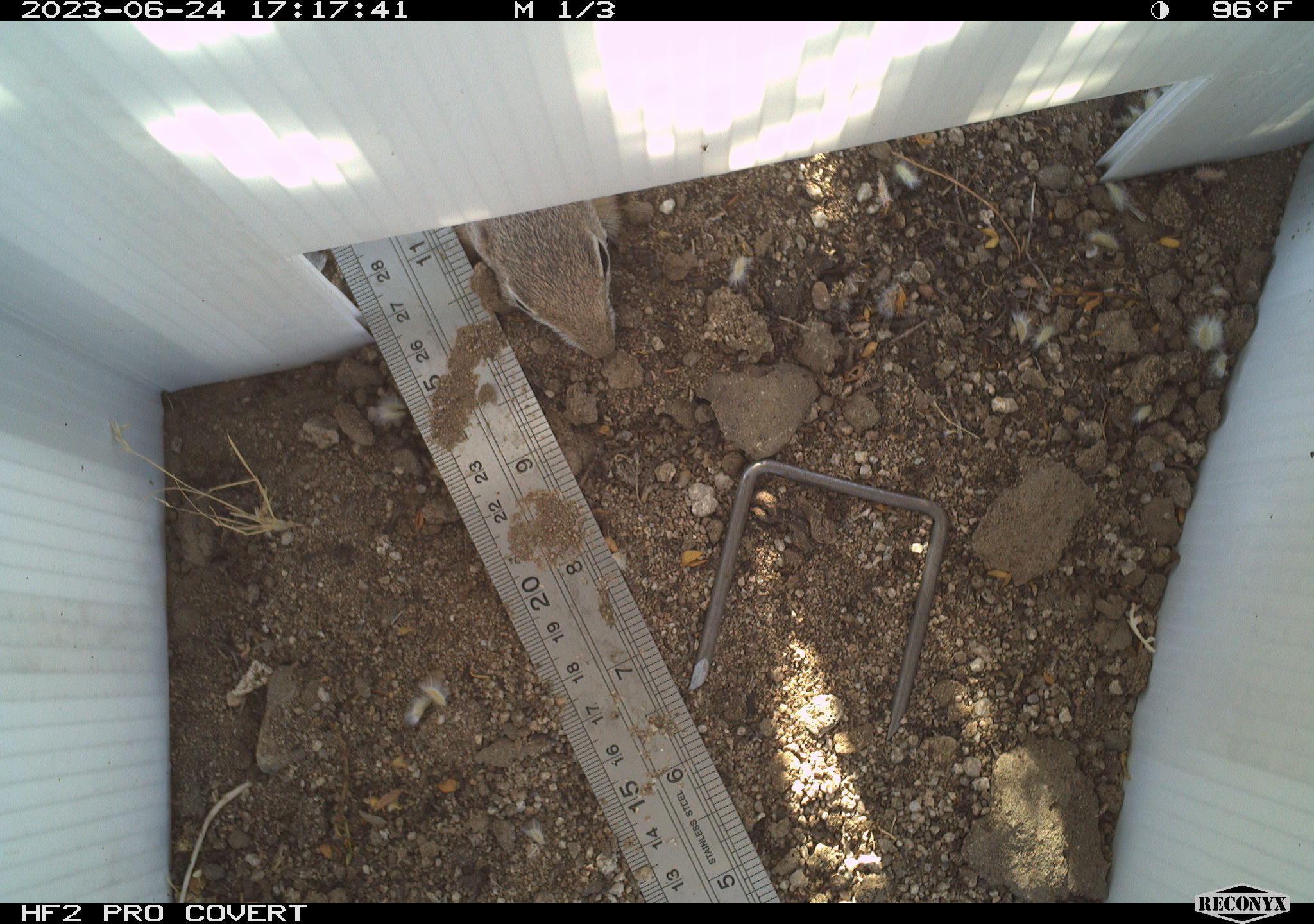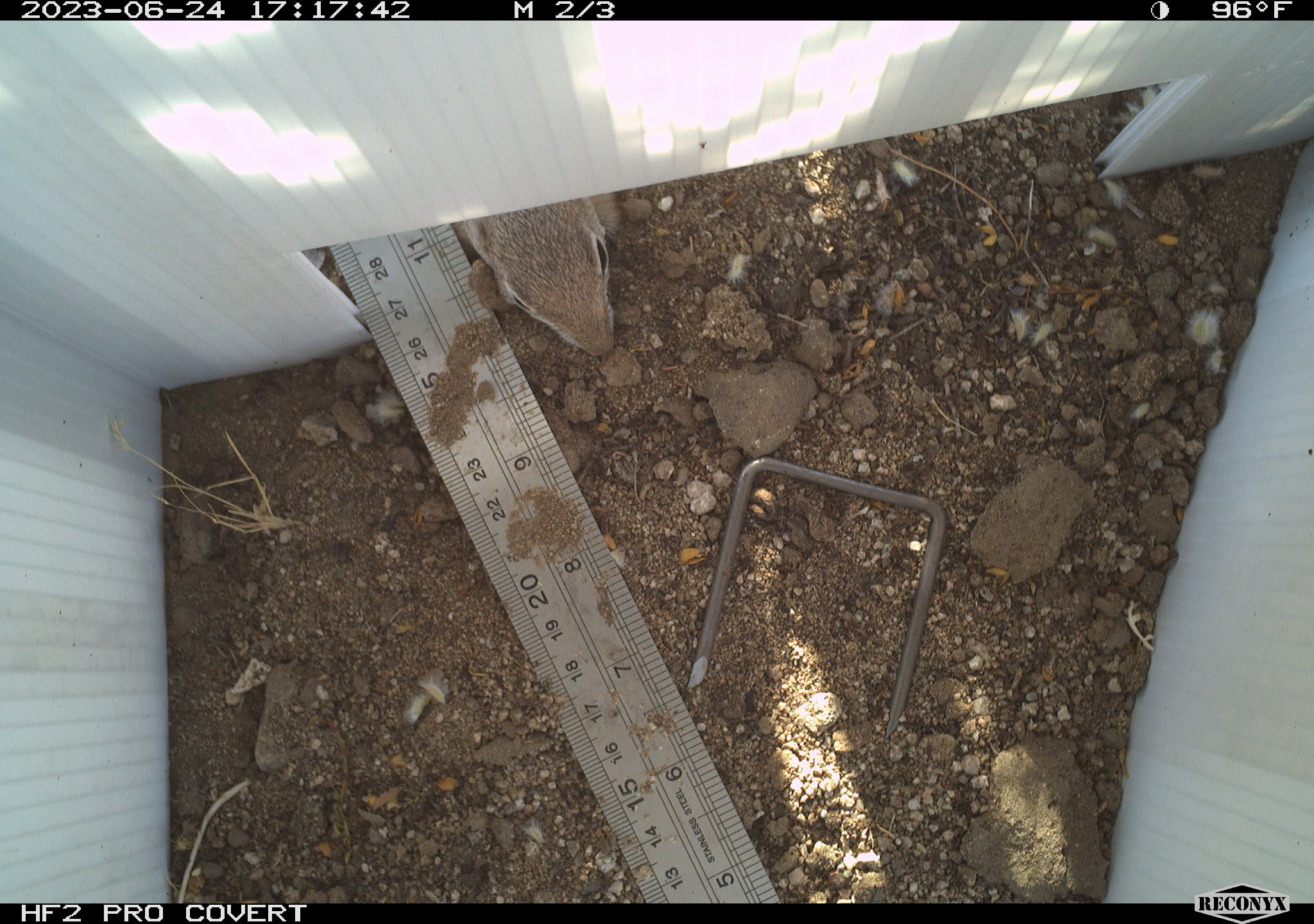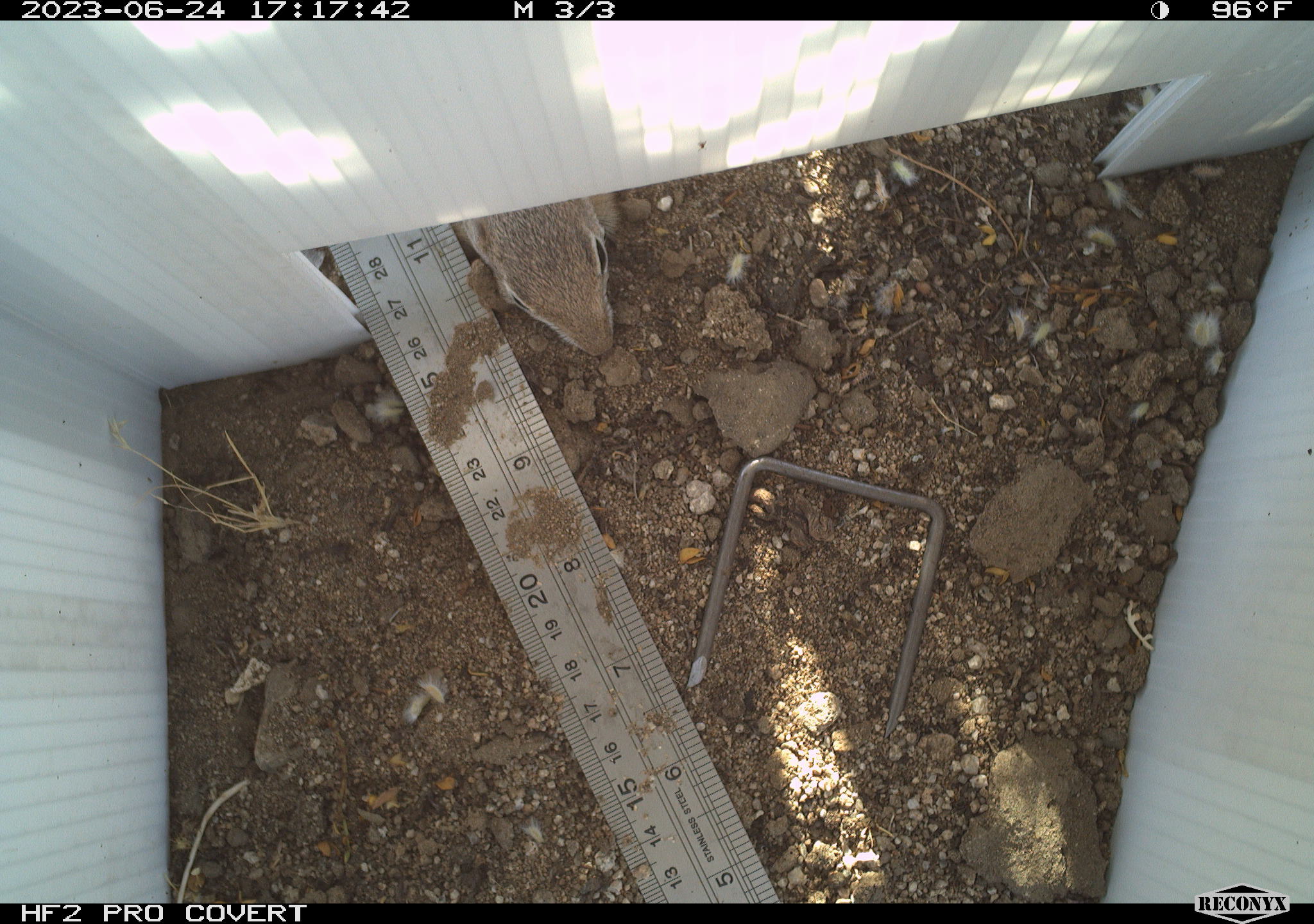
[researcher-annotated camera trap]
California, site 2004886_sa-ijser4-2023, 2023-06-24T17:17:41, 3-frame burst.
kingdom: Animalia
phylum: Chordata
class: Mammalia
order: Rodentia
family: Sciuridae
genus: Ammospermophilus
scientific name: Ammospermophilus leucurus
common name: white-tailed antelope squirrel